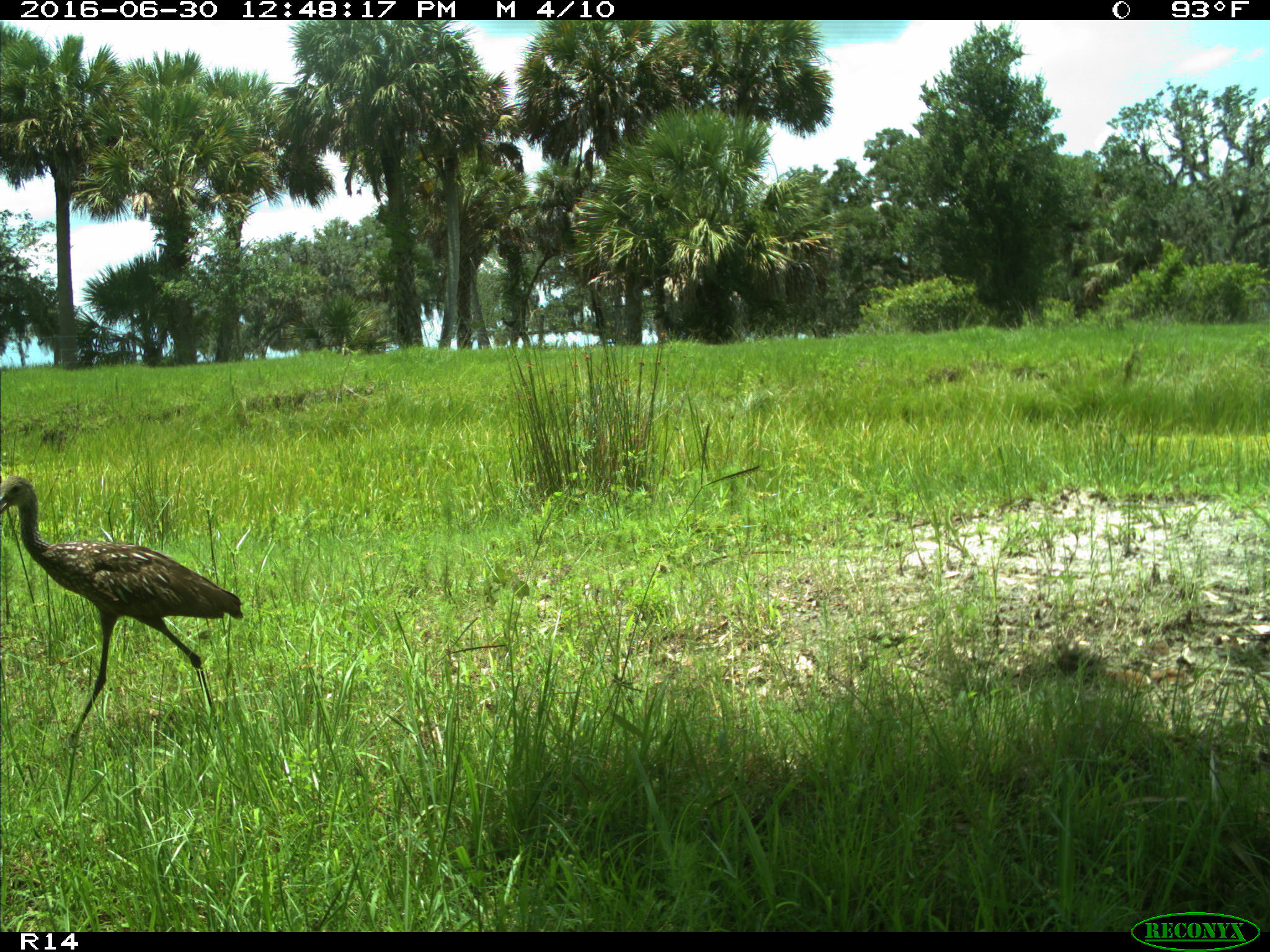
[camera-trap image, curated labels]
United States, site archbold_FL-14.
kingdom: Animalia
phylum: Chordata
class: Aves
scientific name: Aves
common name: birds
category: unidentified bird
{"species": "unidentified bird (birds) (Aves)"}